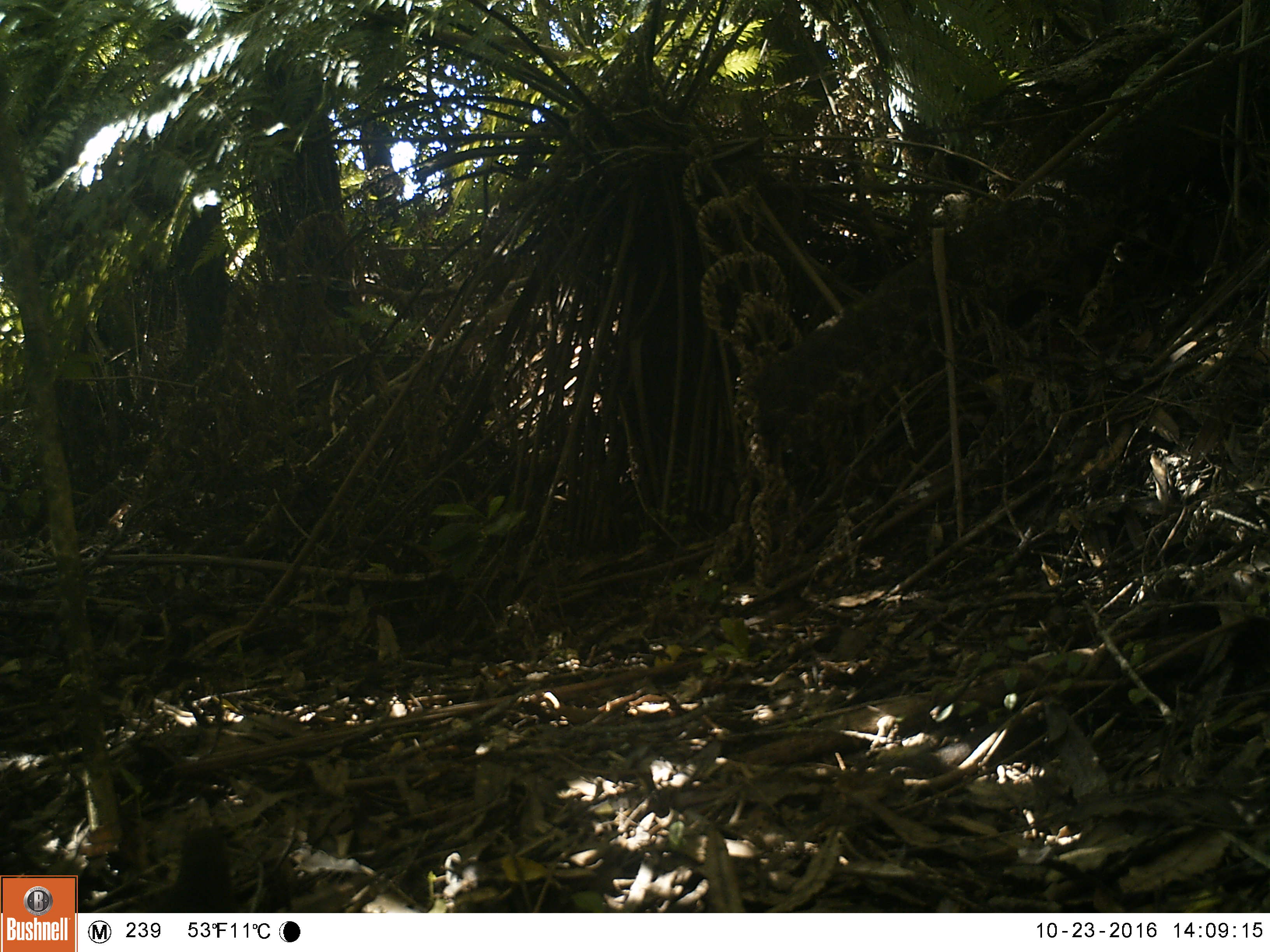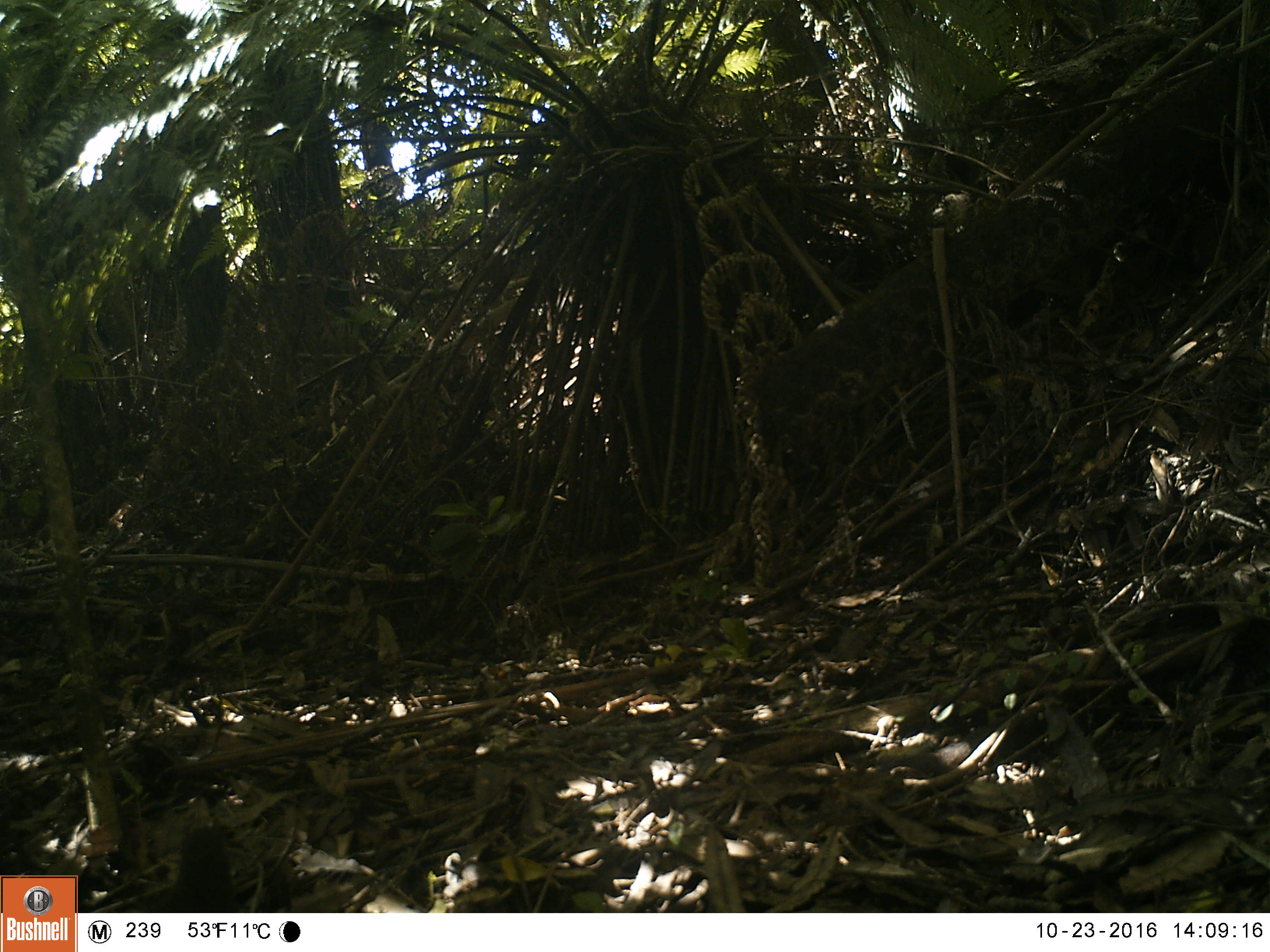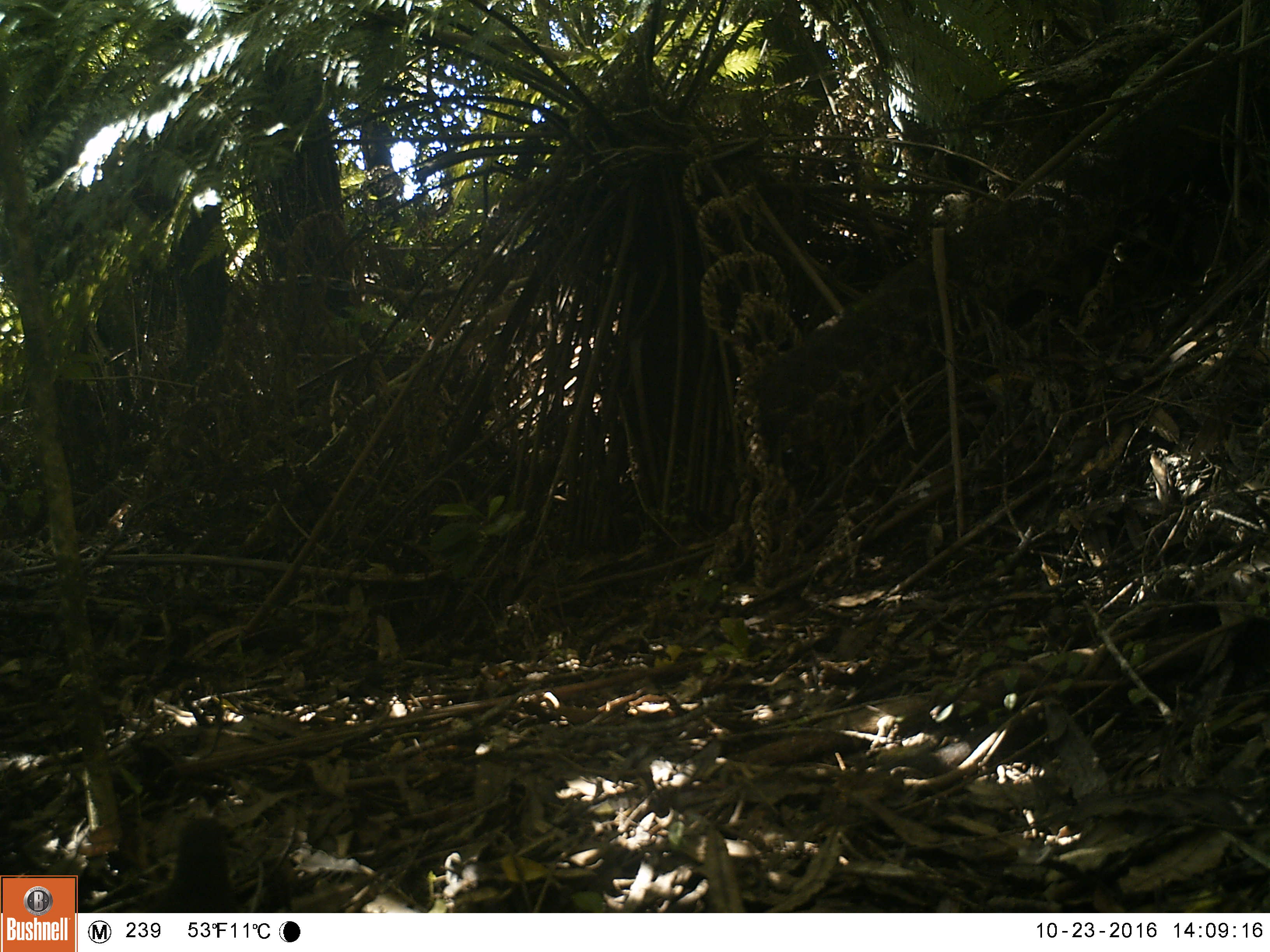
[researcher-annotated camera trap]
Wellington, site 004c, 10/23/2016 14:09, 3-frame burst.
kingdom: Animalia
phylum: Chordata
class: Aves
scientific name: Aves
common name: bird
Bird (Aves).